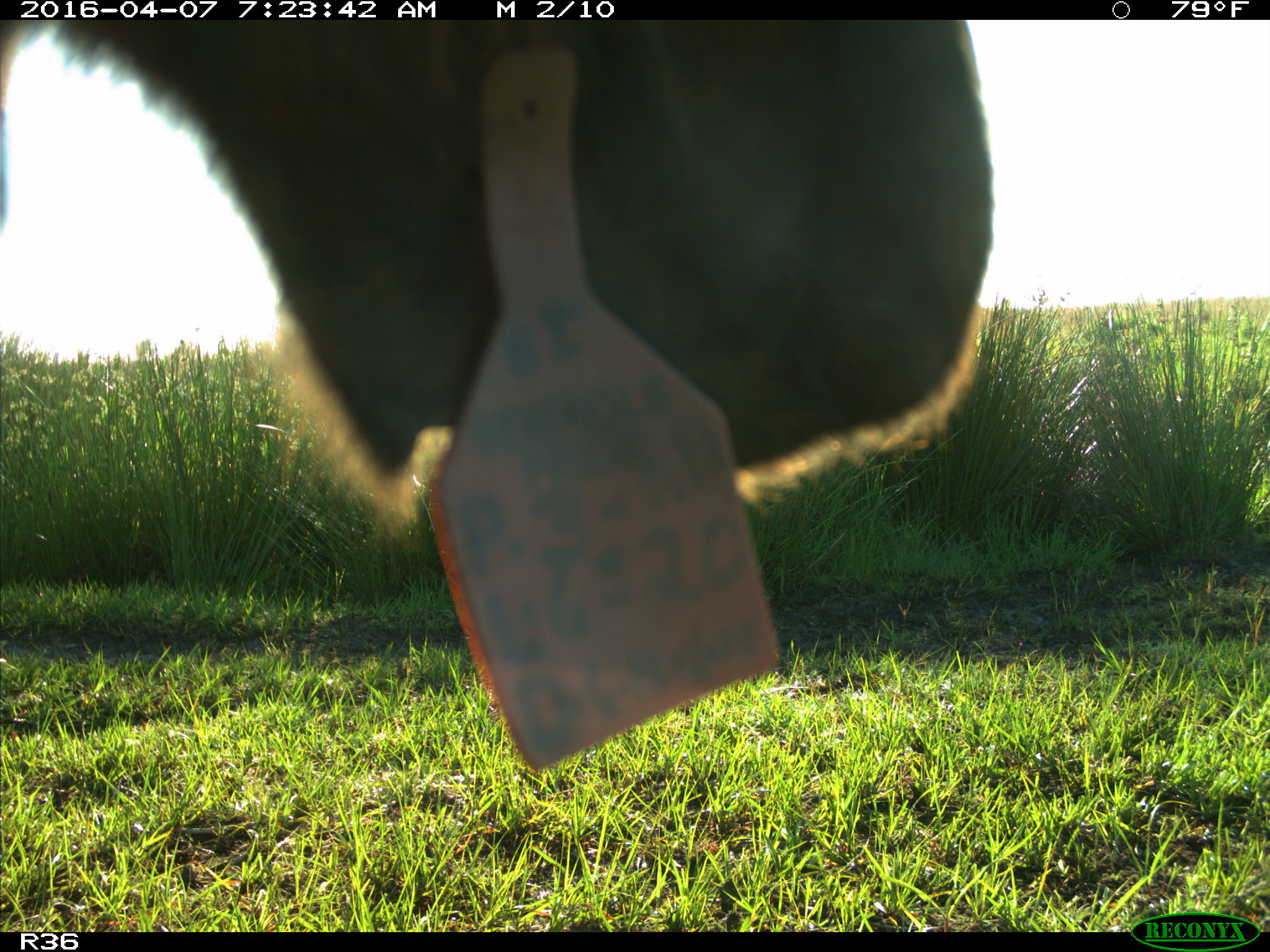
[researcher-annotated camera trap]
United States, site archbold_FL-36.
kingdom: Animalia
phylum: Chordata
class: Mammalia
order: Artiodactyla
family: Bovidae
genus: Bos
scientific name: Bos taurus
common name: domestic cow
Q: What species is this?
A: Bos taurus (domestic cow).